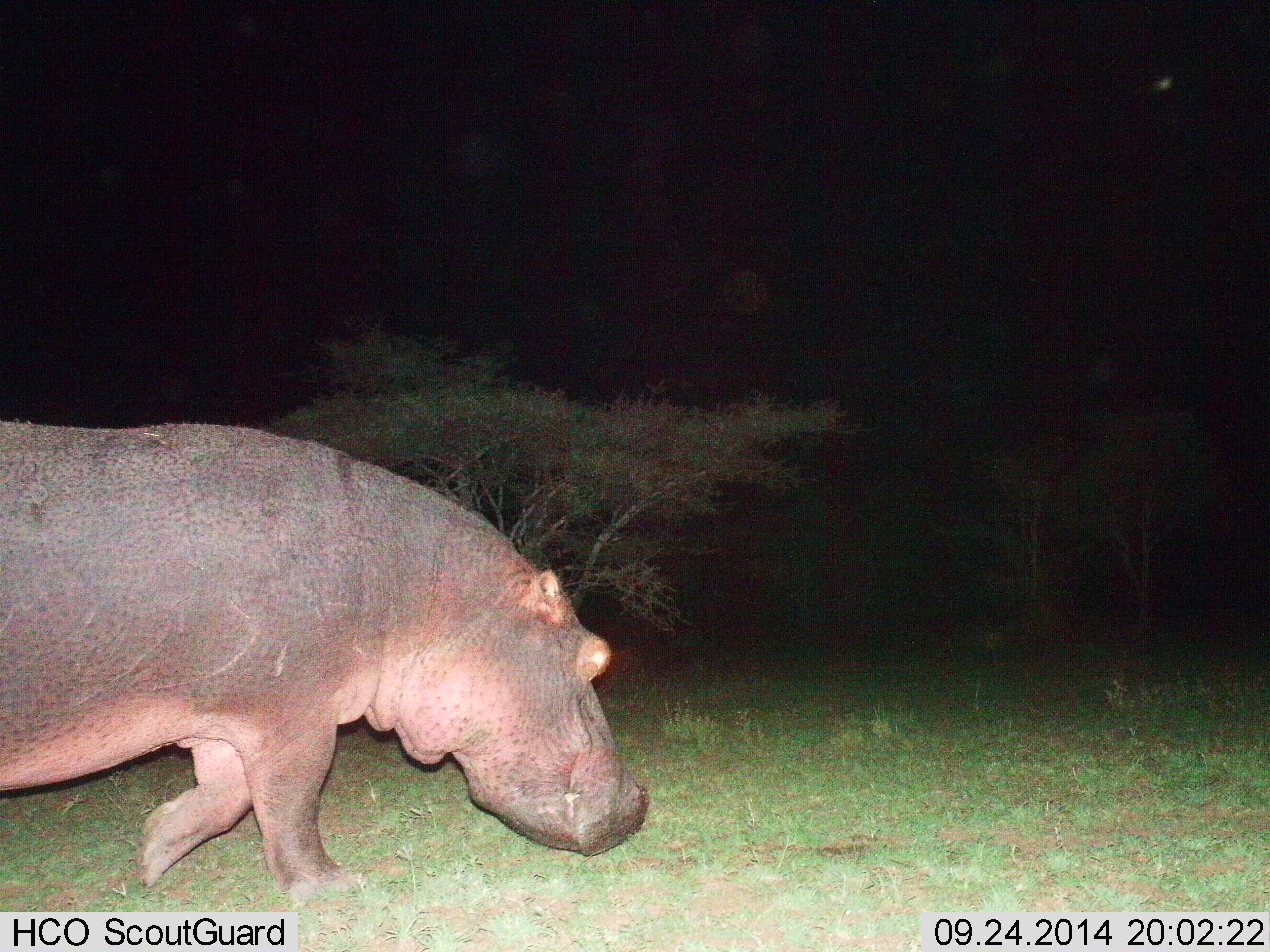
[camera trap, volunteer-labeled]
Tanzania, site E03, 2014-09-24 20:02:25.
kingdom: Animalia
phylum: Chordata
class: Mammalia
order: Artiodactyla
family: Hippopotamidae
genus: Hippopotamus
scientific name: Hippopotamus amphibius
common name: hippopotamus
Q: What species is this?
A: Hippopotamus (Hippopotamus amphibius).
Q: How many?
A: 1.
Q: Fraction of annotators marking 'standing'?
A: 10%.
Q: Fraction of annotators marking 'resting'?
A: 0%.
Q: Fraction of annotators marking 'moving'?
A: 100%.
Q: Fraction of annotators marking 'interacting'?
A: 0%.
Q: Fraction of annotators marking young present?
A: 0%.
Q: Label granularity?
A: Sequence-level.